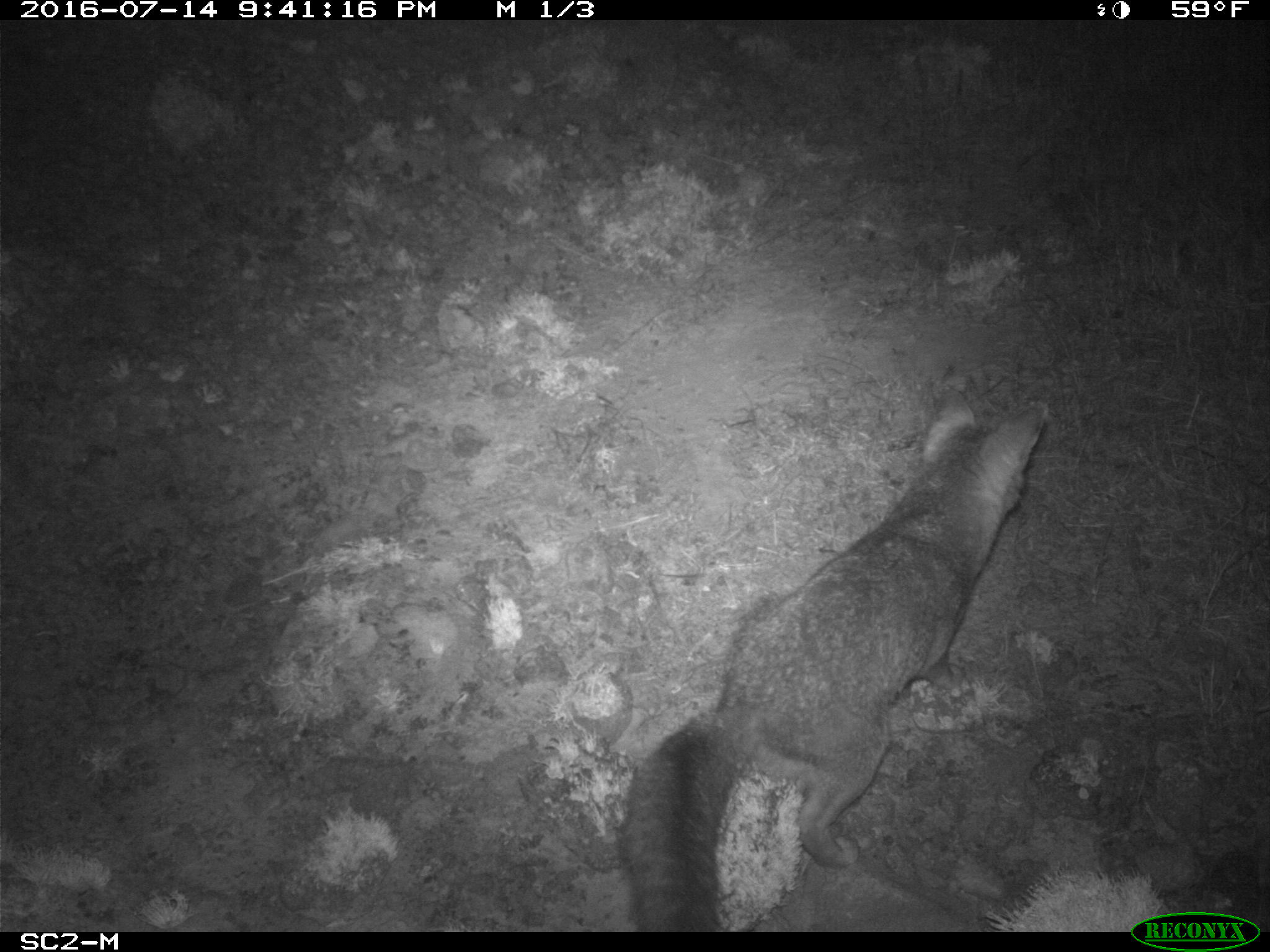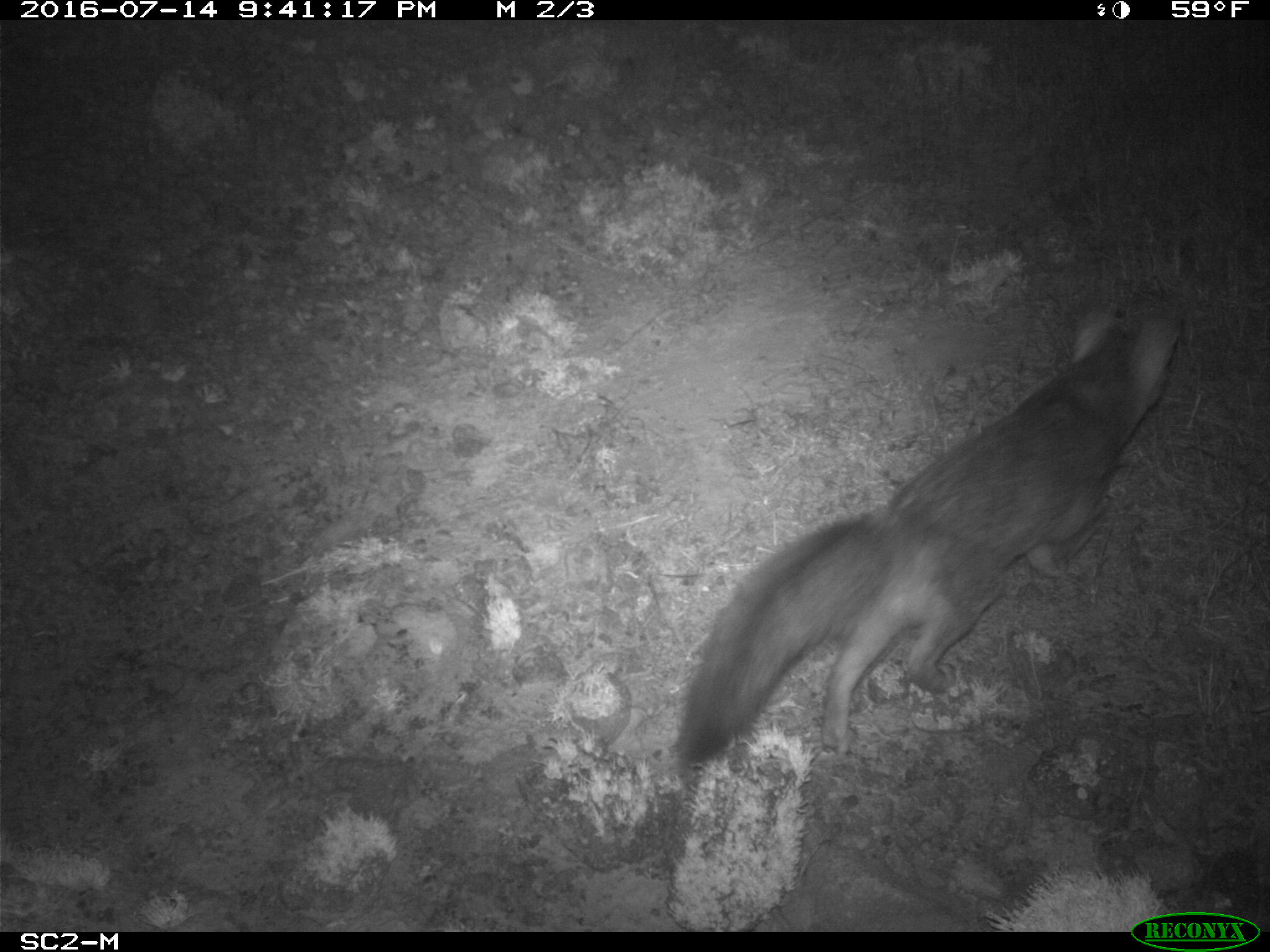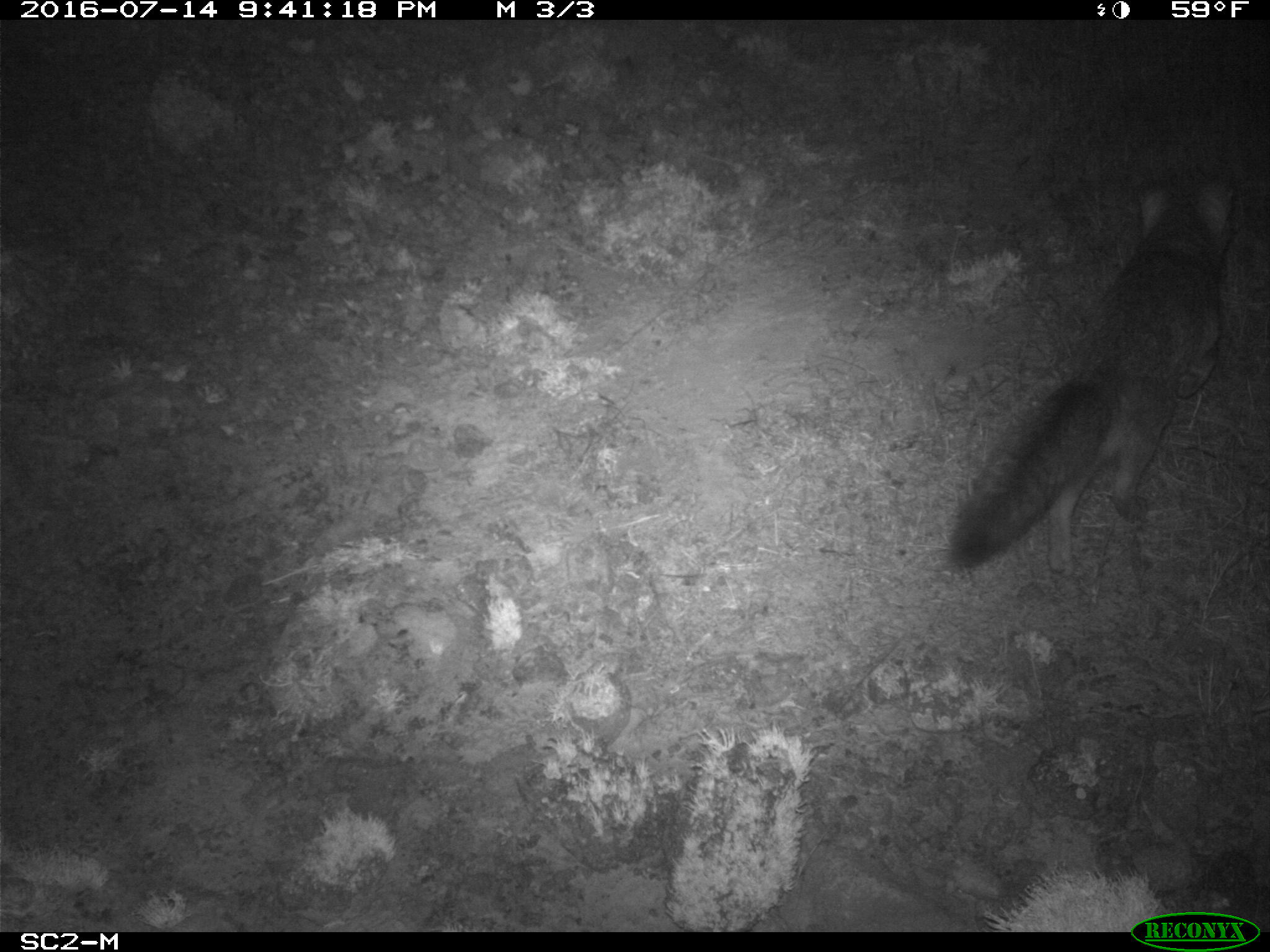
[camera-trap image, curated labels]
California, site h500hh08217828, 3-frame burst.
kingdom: Animalia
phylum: Chordata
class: Mammalia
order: Carnivora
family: Canidae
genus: Urocyon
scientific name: Urocyon littoralis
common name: island fox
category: fox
Fox (island fox) (Urocyon littoralis).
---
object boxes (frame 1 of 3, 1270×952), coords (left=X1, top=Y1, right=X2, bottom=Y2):
fox: (left=618, top=385, right=1047, bottom=932)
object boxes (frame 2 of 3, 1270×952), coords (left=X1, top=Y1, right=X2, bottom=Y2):
fox: (left=677, top=301, right=1186, bottom=765)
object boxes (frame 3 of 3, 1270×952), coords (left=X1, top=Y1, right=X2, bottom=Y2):
fox: (left=950, top=173, right=1237, bottom=575)